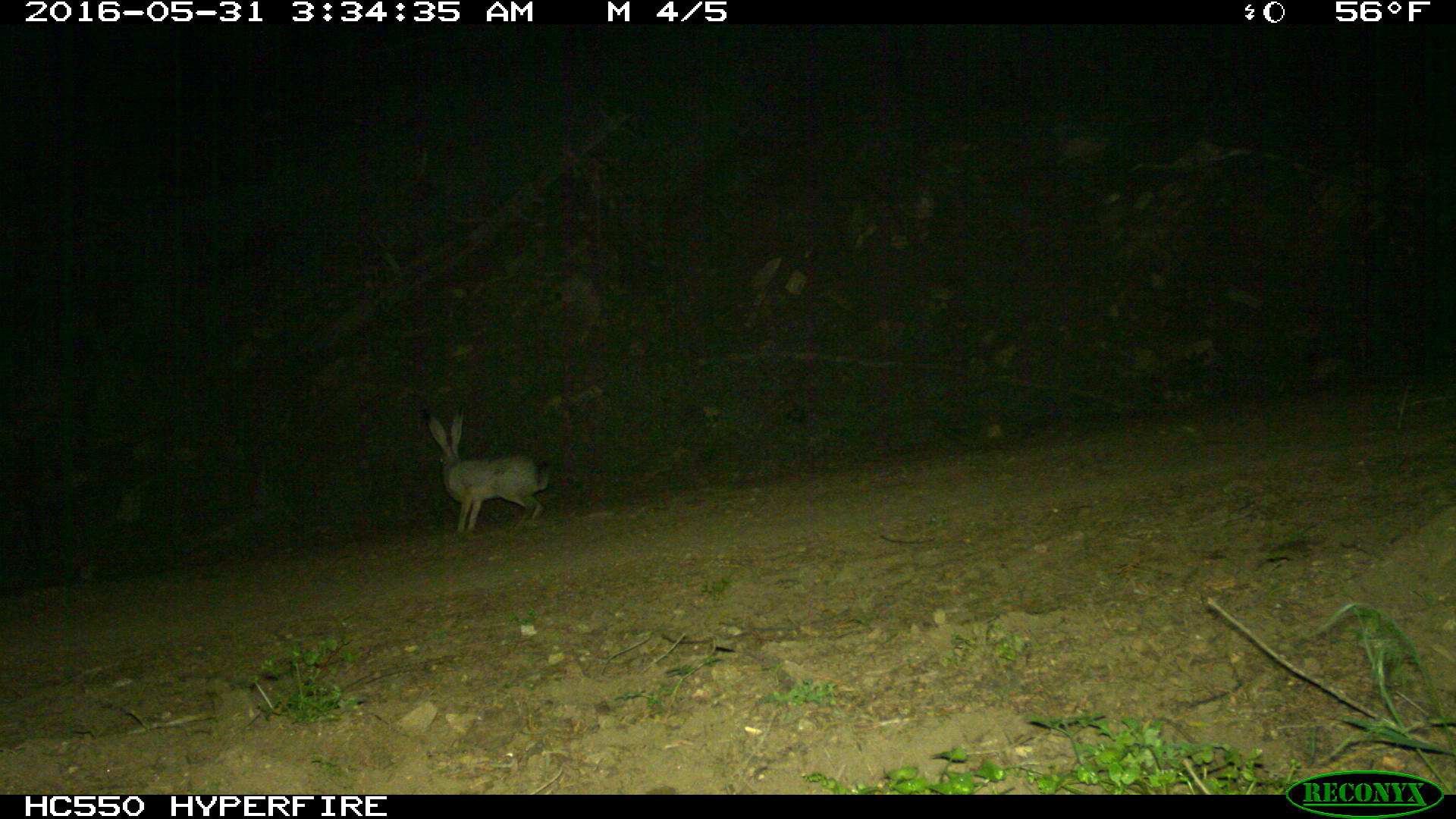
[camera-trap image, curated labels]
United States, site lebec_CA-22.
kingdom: Animalia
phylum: Chordata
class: Mammalia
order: Lagomorpha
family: Leporidae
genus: Lepus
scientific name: Lepus californicus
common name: black-tailed jackrabbit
Lepus californicus (black-tailed jackrabbit).